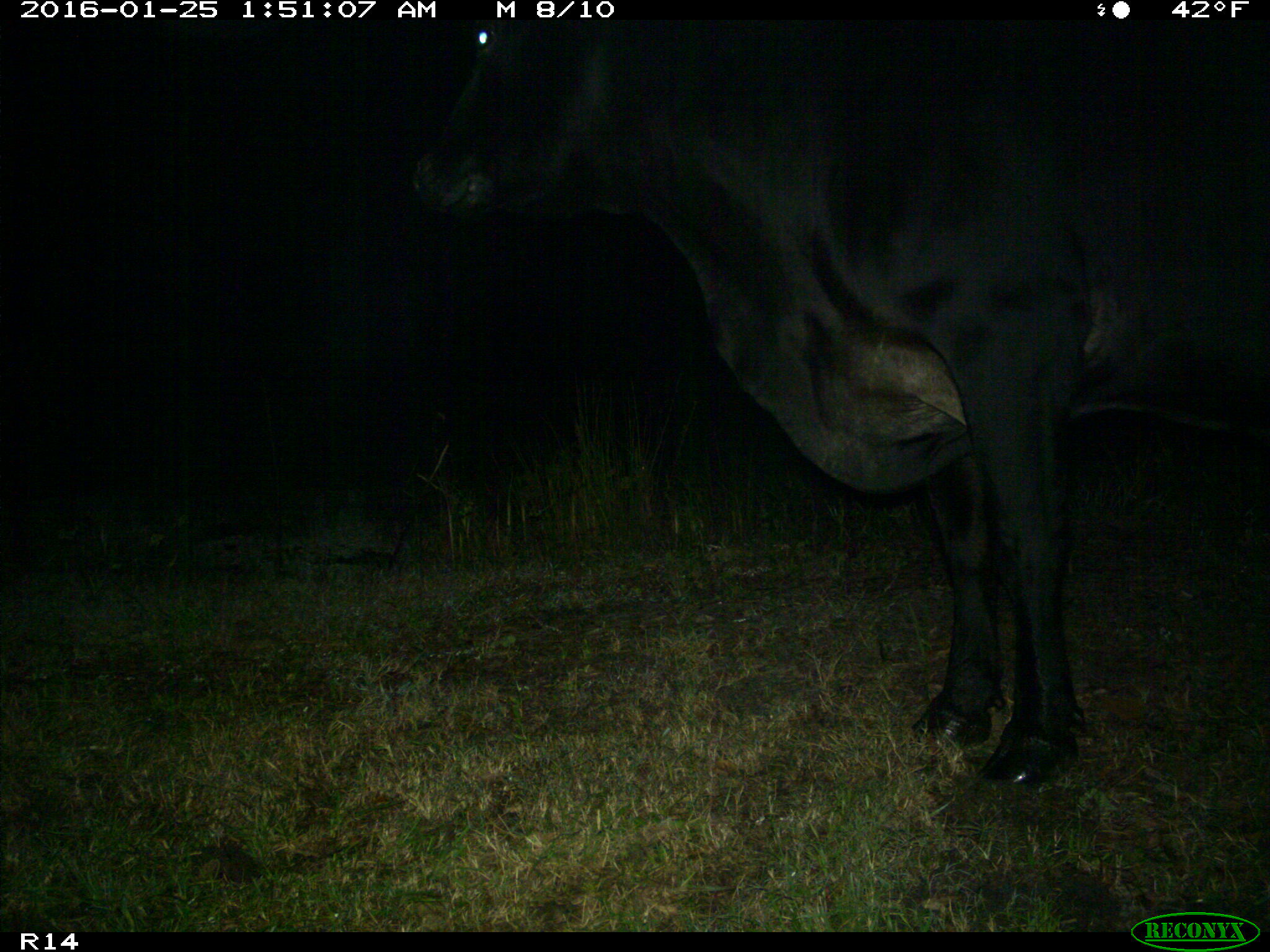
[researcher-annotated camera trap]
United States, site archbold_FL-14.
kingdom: Animalia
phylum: Chordata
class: Mammalia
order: Artiodactyla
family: Bovidae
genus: Bos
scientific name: Bos taurus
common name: domestic cow